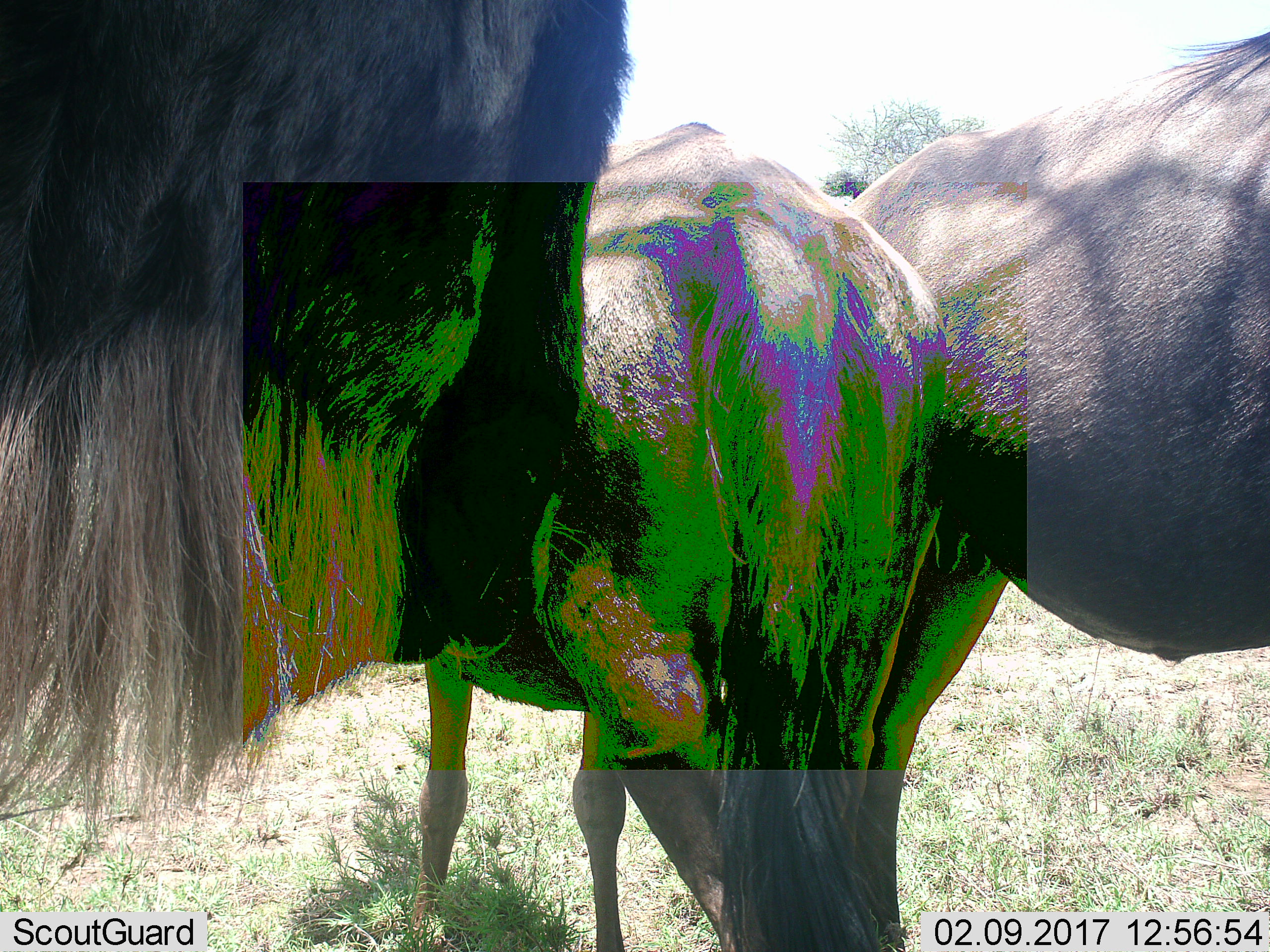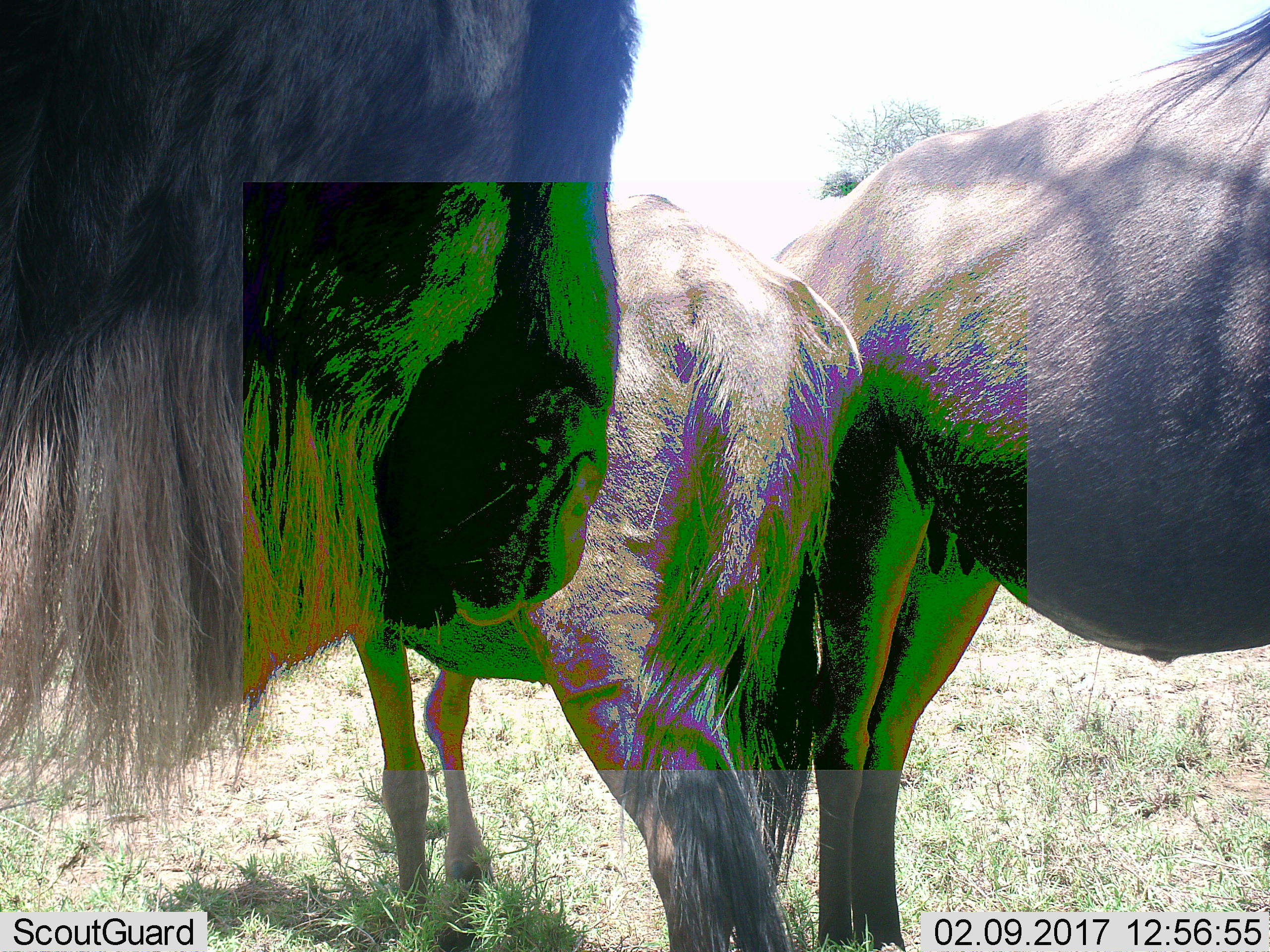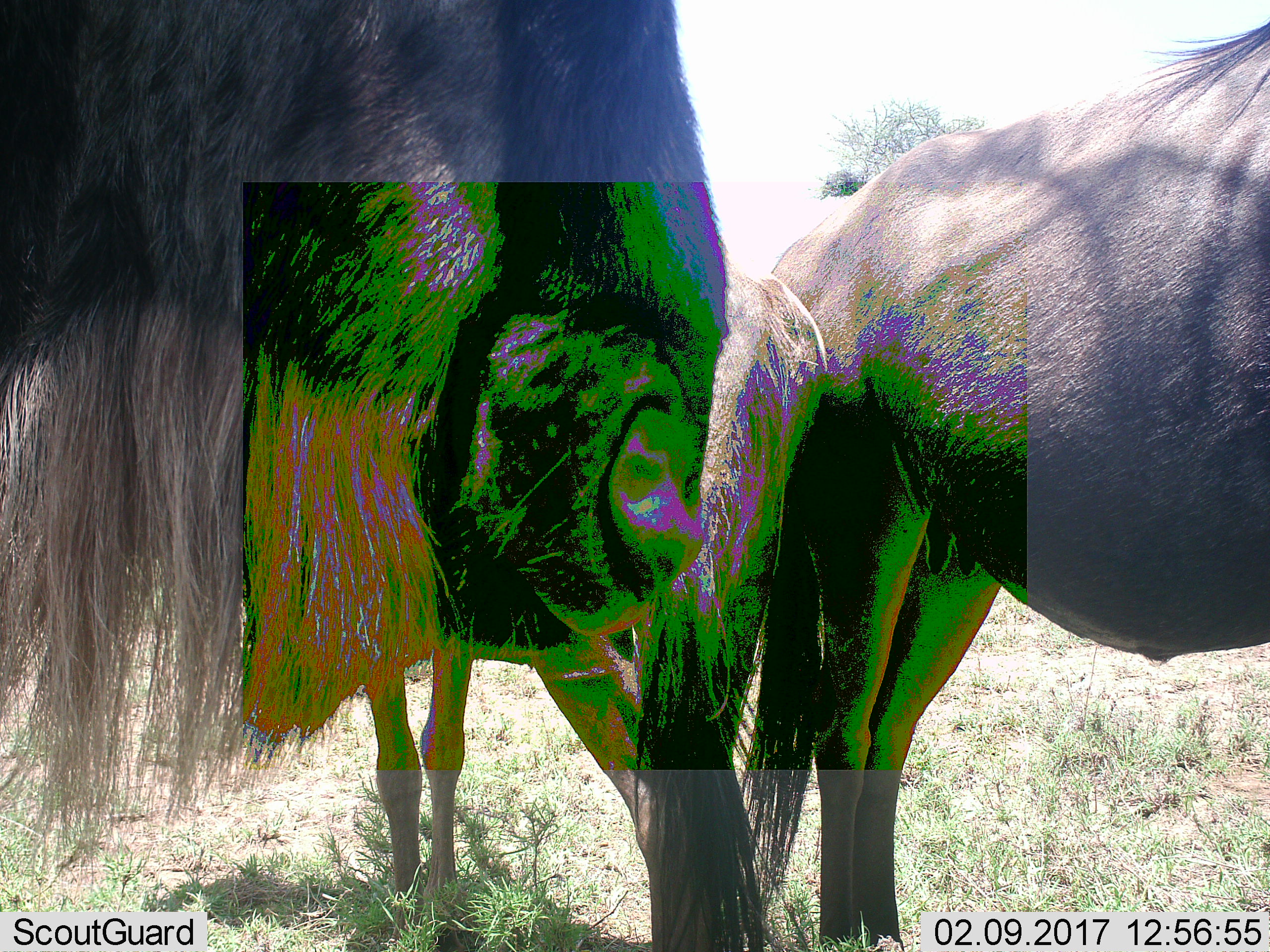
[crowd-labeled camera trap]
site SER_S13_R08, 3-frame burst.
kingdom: Animalia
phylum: Chordata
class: Mammalia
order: Artiodactyla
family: Bovidae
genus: Connochaetes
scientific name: Connochaetes taurinus taurinus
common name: blue wildebeest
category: wildebeestblue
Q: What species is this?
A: Wildebeestblue (blue wildebeest) (Connochaetes taurinus taurinus).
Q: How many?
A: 3.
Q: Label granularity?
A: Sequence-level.